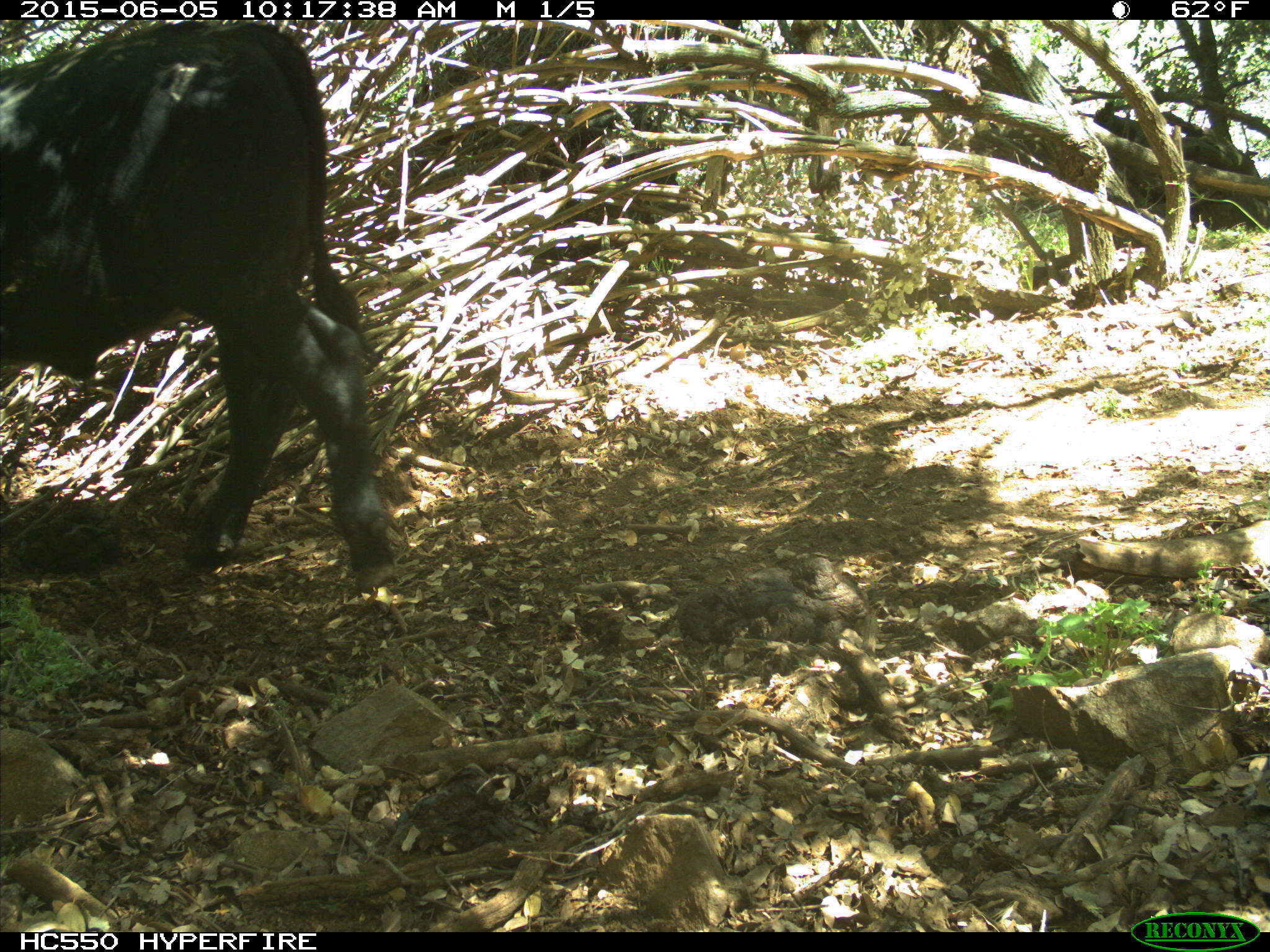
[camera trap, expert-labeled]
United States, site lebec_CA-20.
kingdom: Animalia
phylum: Chordata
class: Mammalia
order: Artiodactyla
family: Bovidae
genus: Bos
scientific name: Bos taurus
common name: domestic cow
Bos taurus (domestic cow).